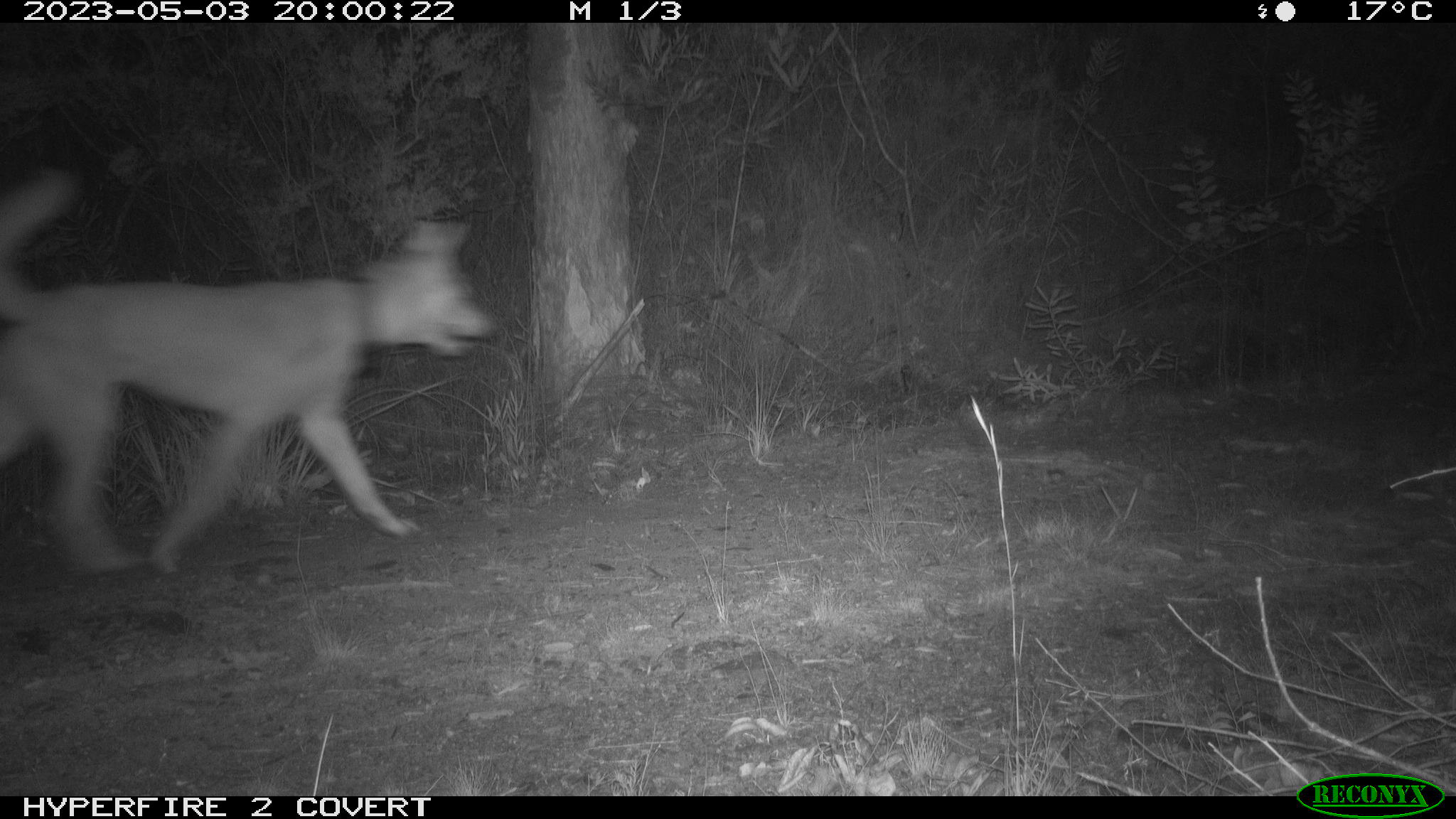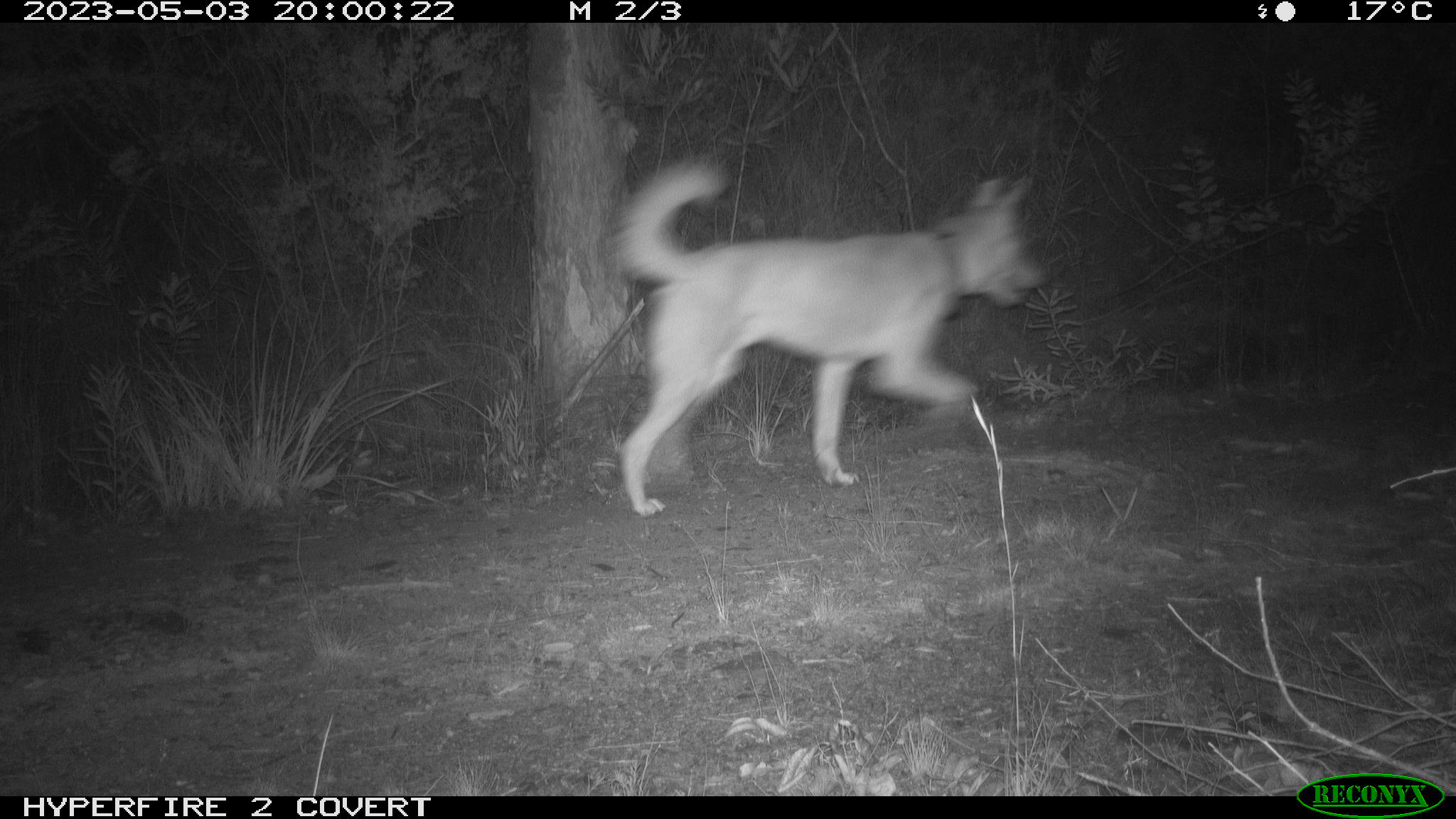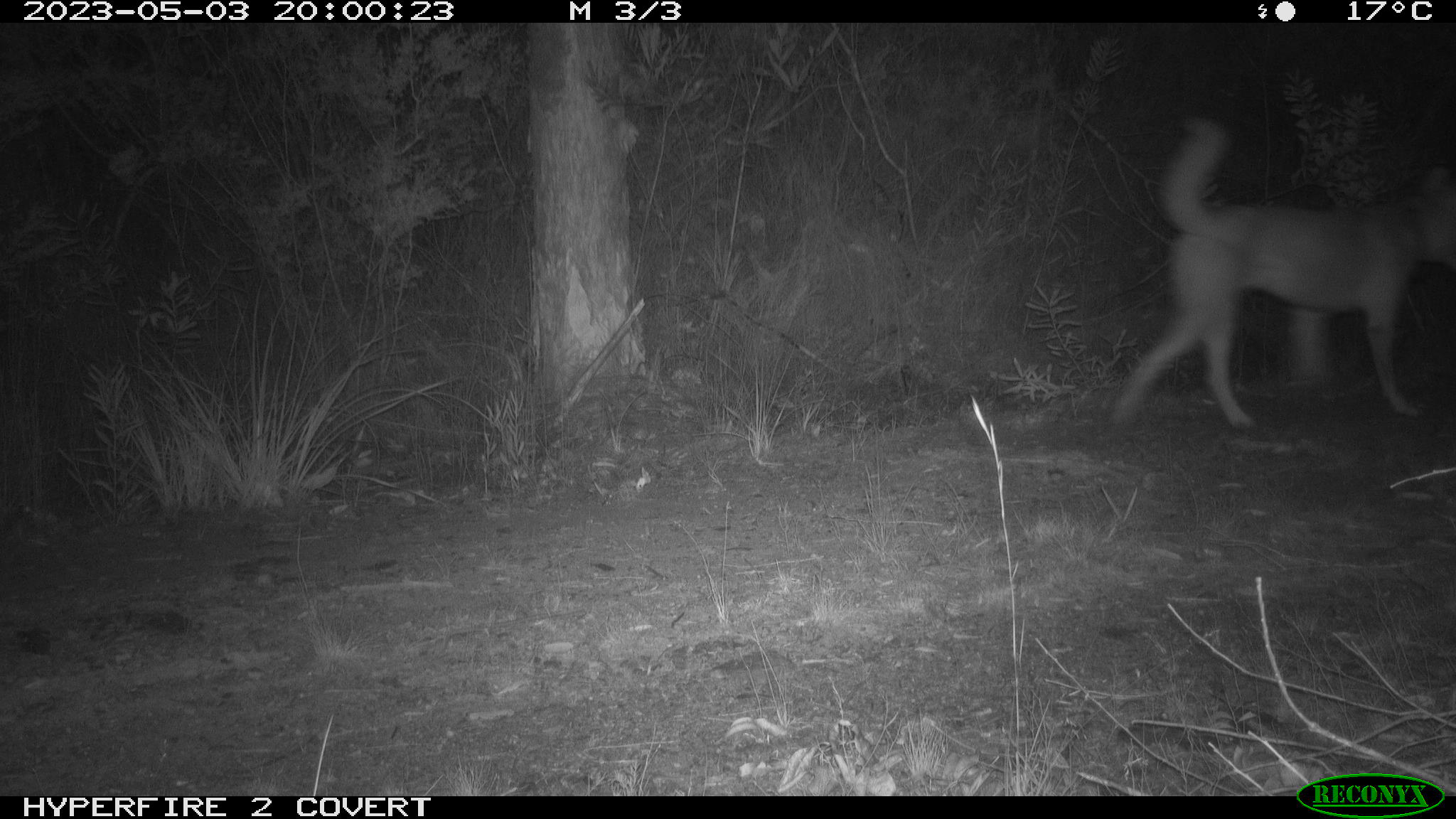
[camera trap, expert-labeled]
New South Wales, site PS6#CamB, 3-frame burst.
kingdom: Animalia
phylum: Chordata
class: Mammalia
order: Carnivora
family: Canidae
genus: Canis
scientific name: Canis familiaris dingo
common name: dingo